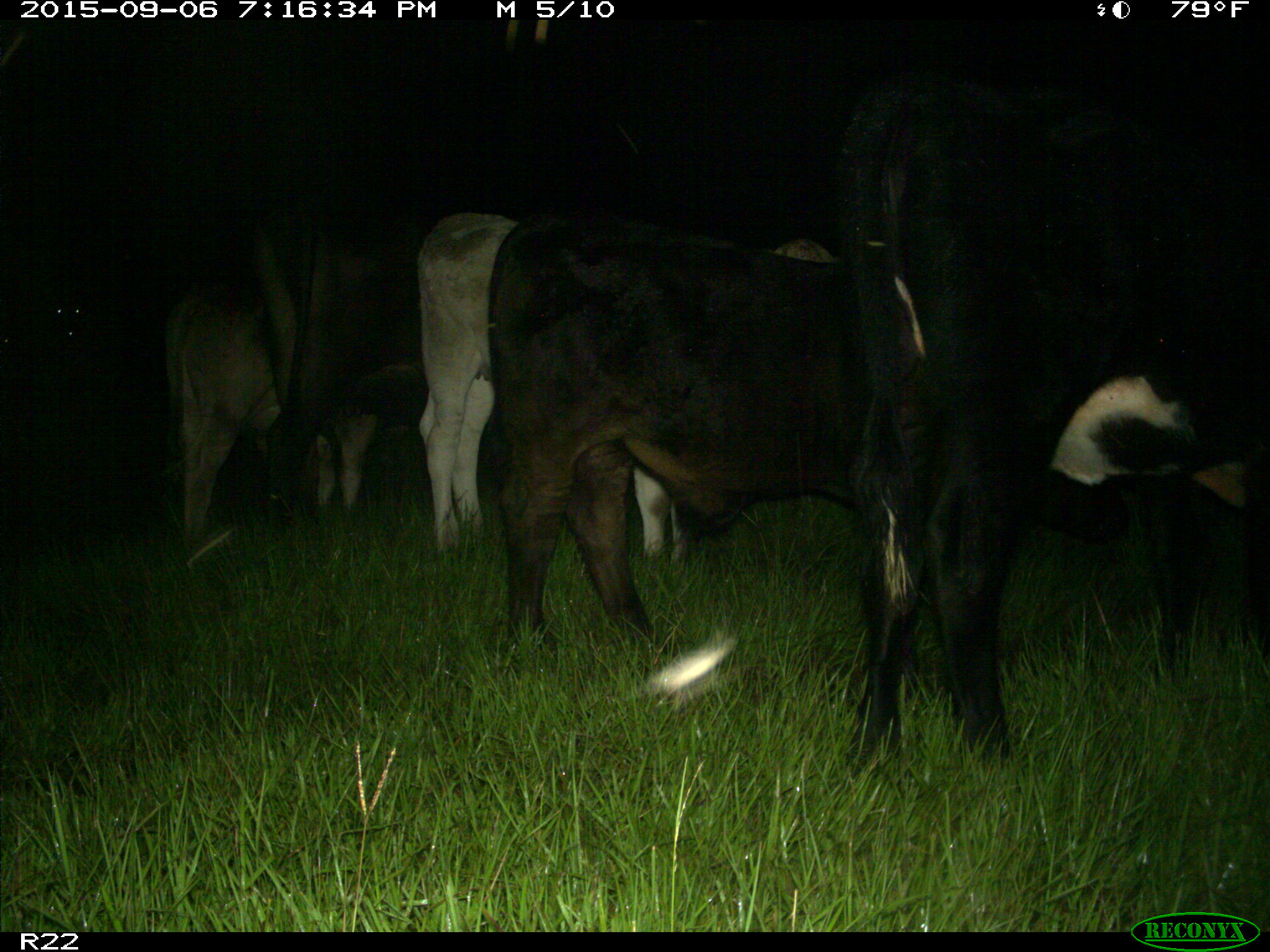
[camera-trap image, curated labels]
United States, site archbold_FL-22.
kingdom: Animalia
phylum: Chordata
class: Mammalia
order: Artiodactyla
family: Bovidae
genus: Bos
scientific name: Bos taurus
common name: domestic cow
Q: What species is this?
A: Bos taurus (domestic cow).